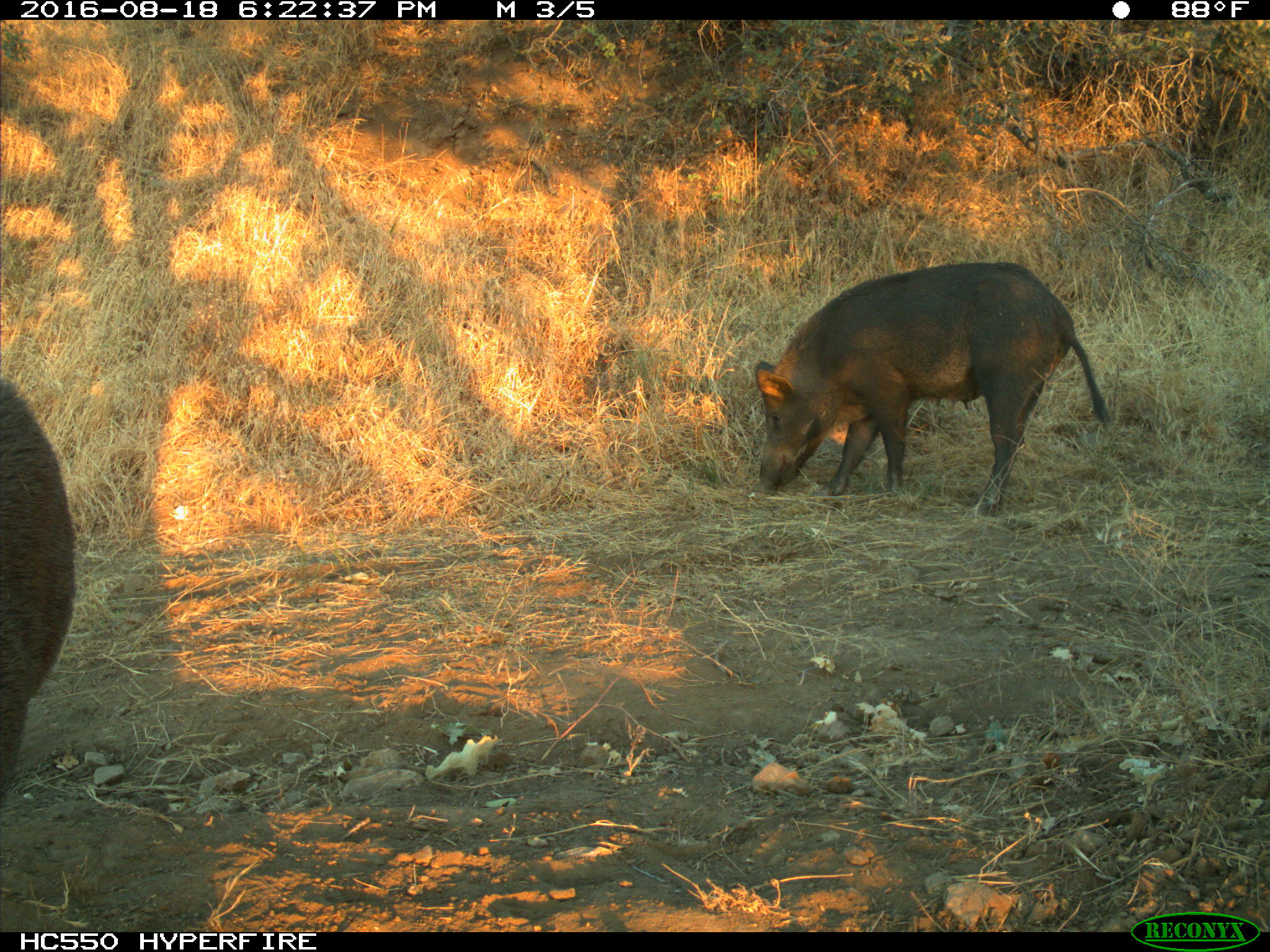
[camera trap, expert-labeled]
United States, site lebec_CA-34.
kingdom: Animalia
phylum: Chordata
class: Mammalia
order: Artiodactyla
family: Suidae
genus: Sus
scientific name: Sus scrofa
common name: wild boar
Sus scrofa (wild boar).